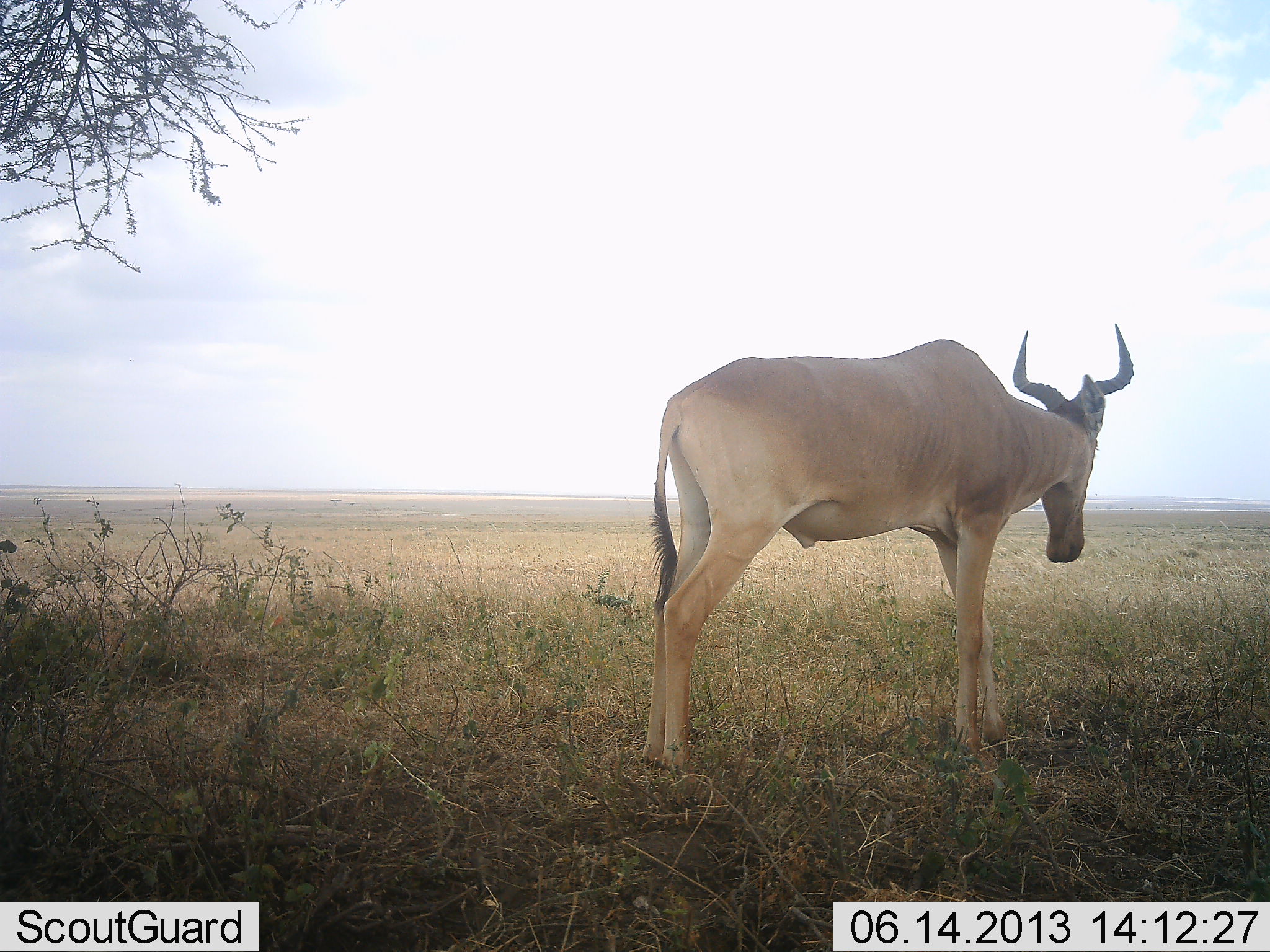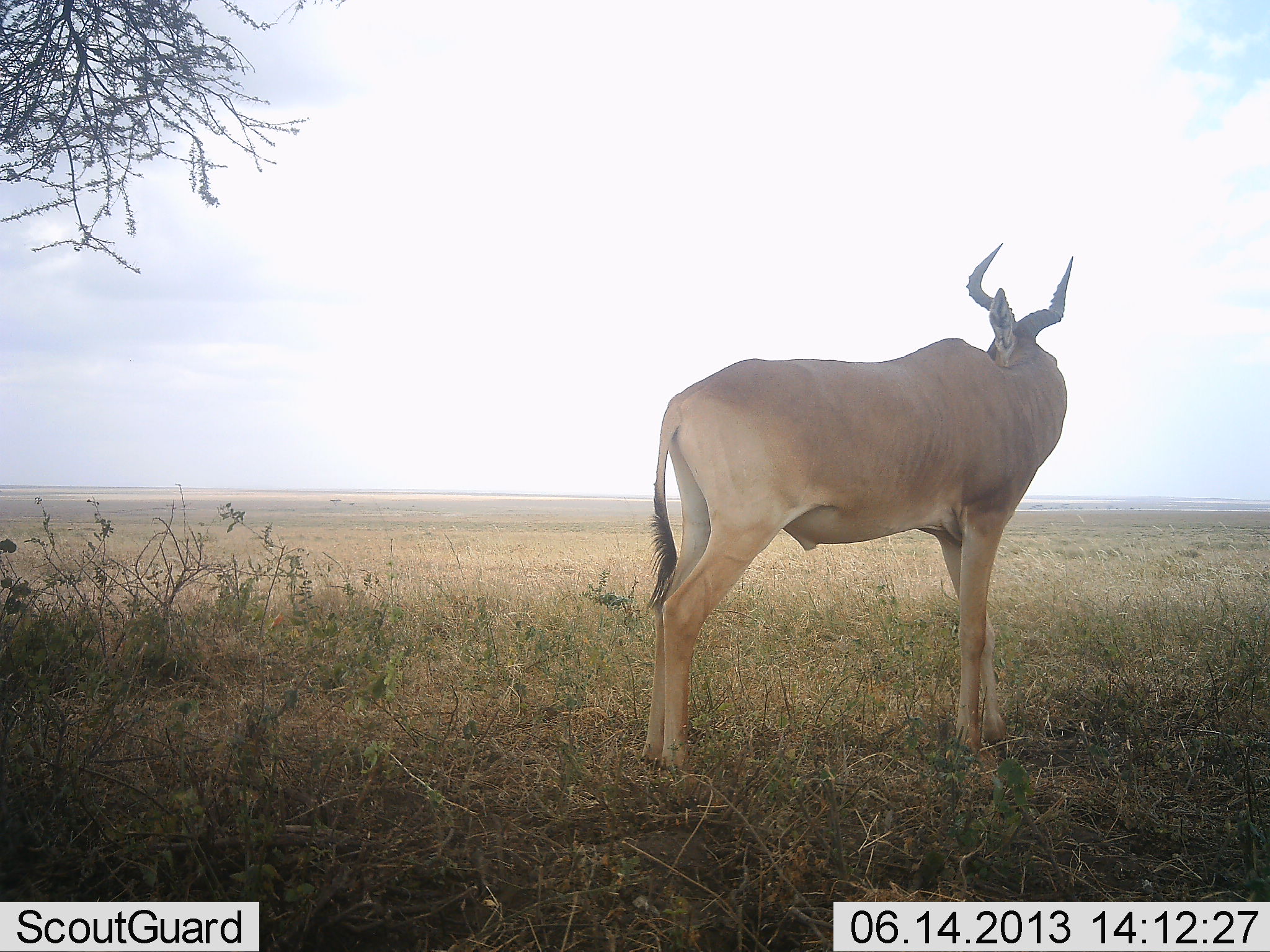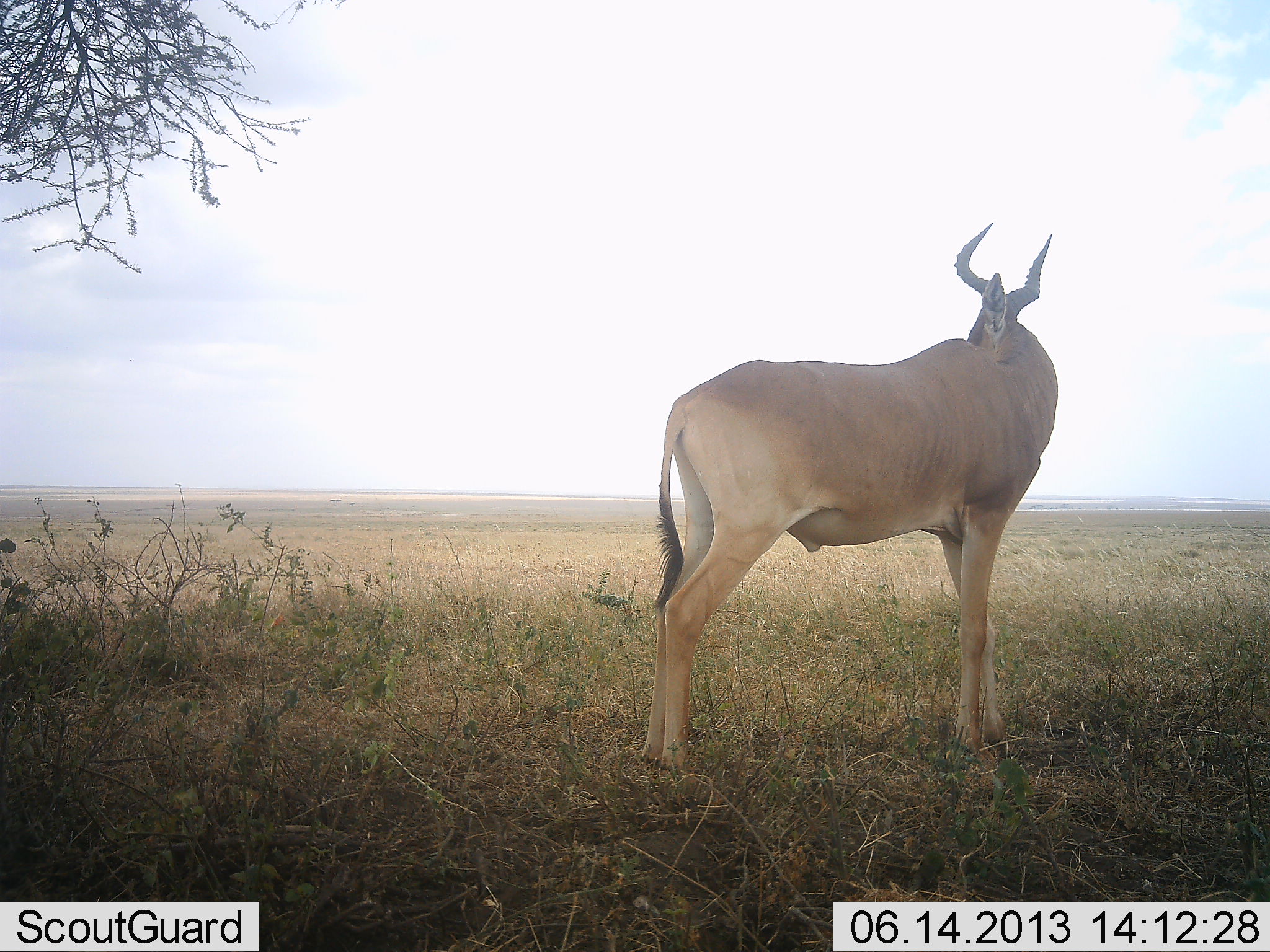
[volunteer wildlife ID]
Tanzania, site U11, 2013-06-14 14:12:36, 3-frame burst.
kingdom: Animalia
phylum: Chordata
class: Mammalia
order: Artiodactyla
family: Bovidae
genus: Alcelaphus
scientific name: Alcelaphus buselaphus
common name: hartebeest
Hartebeest (Alcelaphus buselaphus), count 1. Behavior (volunteer vote fractions): standing 96%, resting 0%, moving 0%, interacting 0%. Young present (vote fraction): 0%. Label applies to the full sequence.